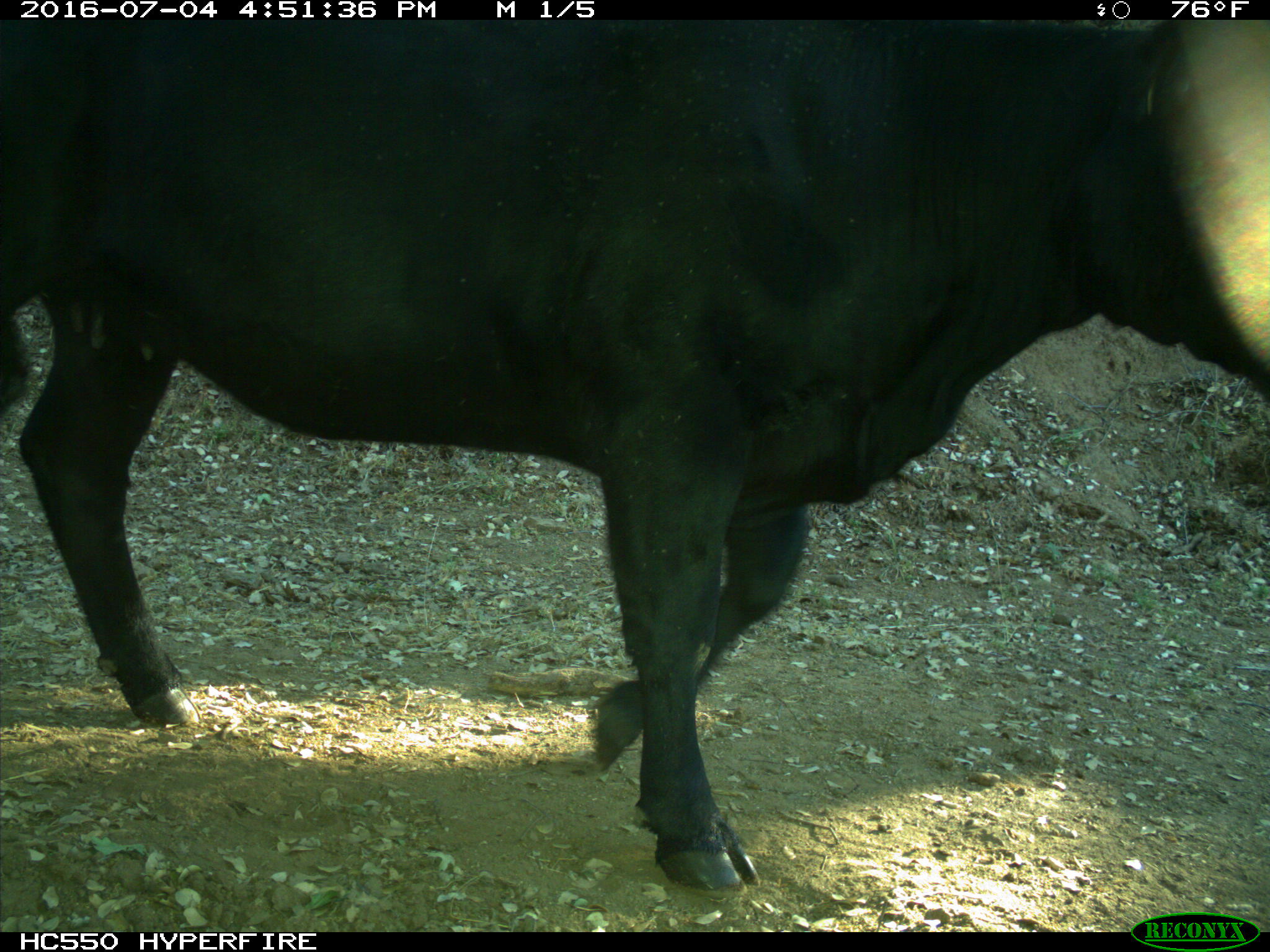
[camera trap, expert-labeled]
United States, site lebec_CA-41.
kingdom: Animalia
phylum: Chordata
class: Mammalia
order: Artiodactyla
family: Bovidae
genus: Bos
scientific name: Bos taurus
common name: domestic cow